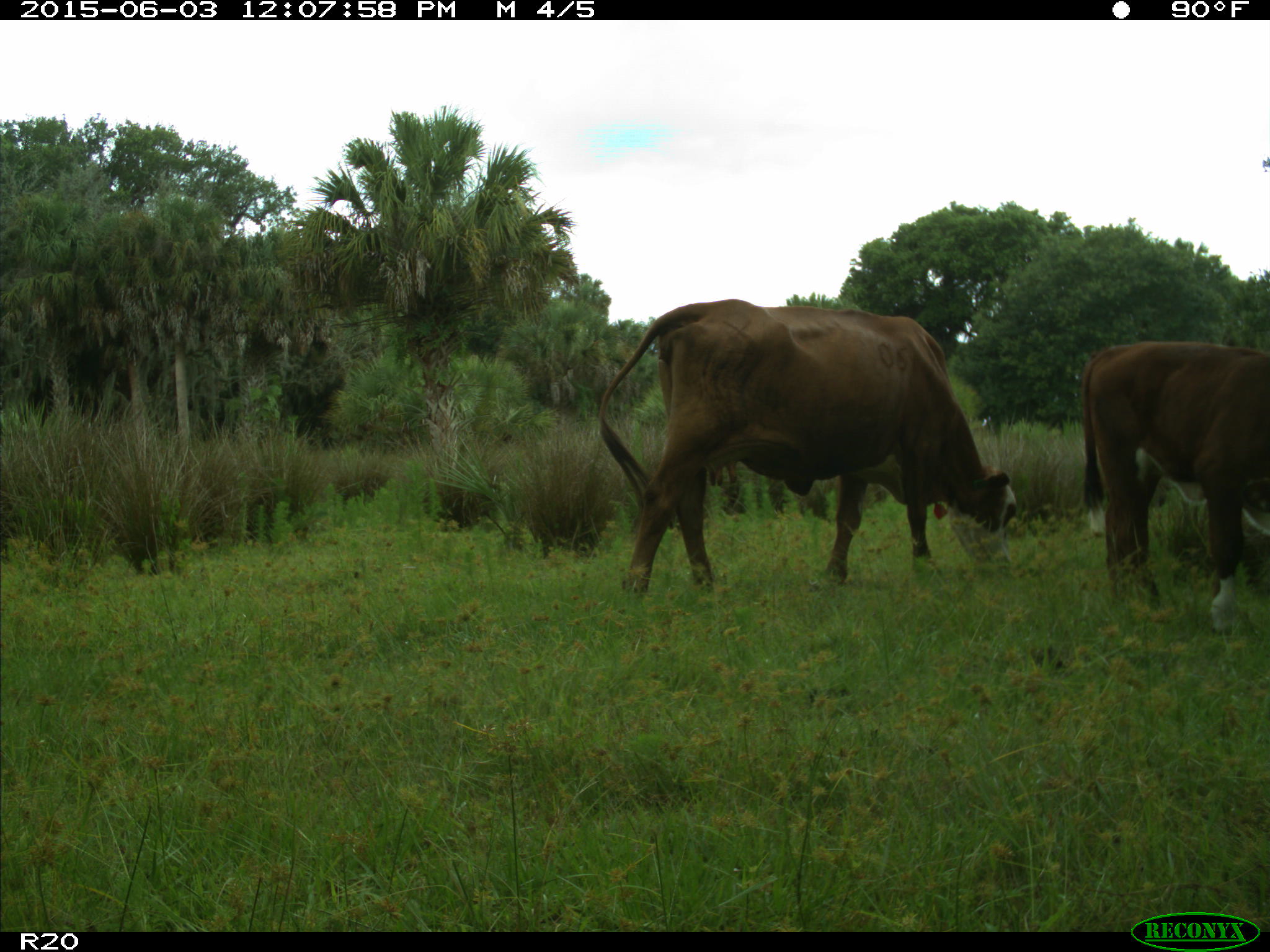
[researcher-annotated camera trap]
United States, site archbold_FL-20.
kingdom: Animalia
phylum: Chordata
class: Mammalia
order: Artiodactyla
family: Bovidae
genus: Bos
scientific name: Bos taurus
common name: domestic cow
Bos taurus (domestic cow).